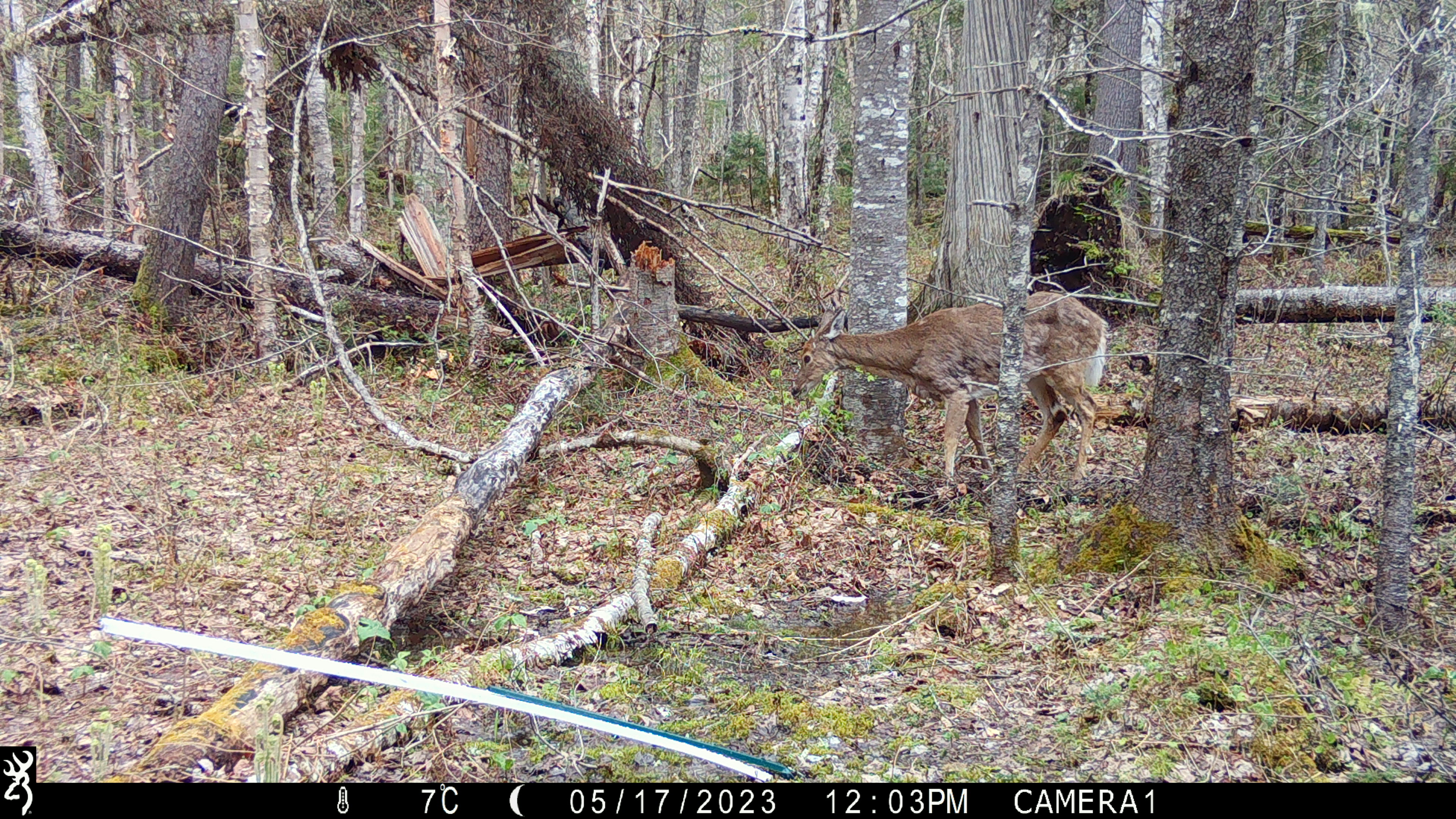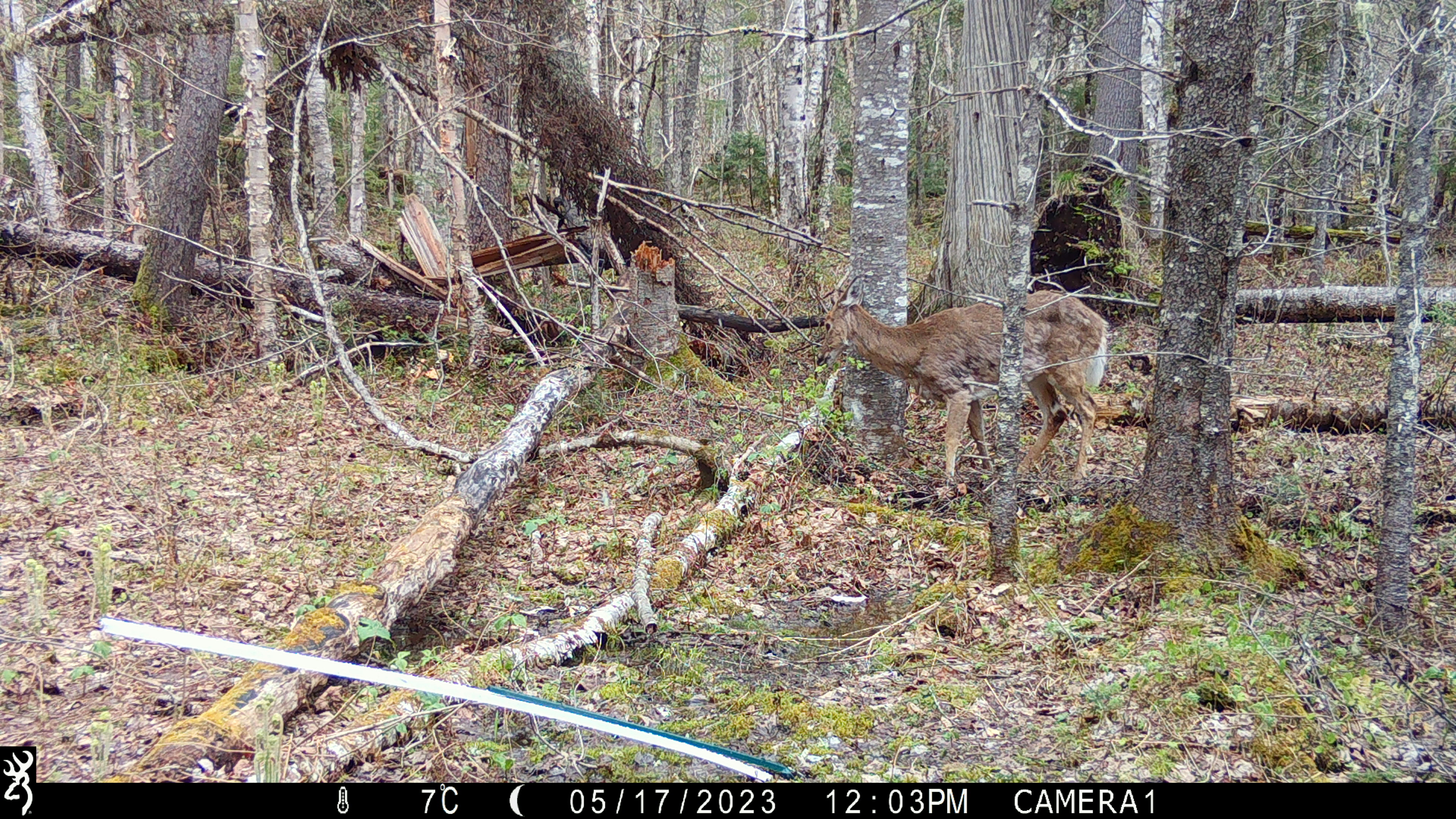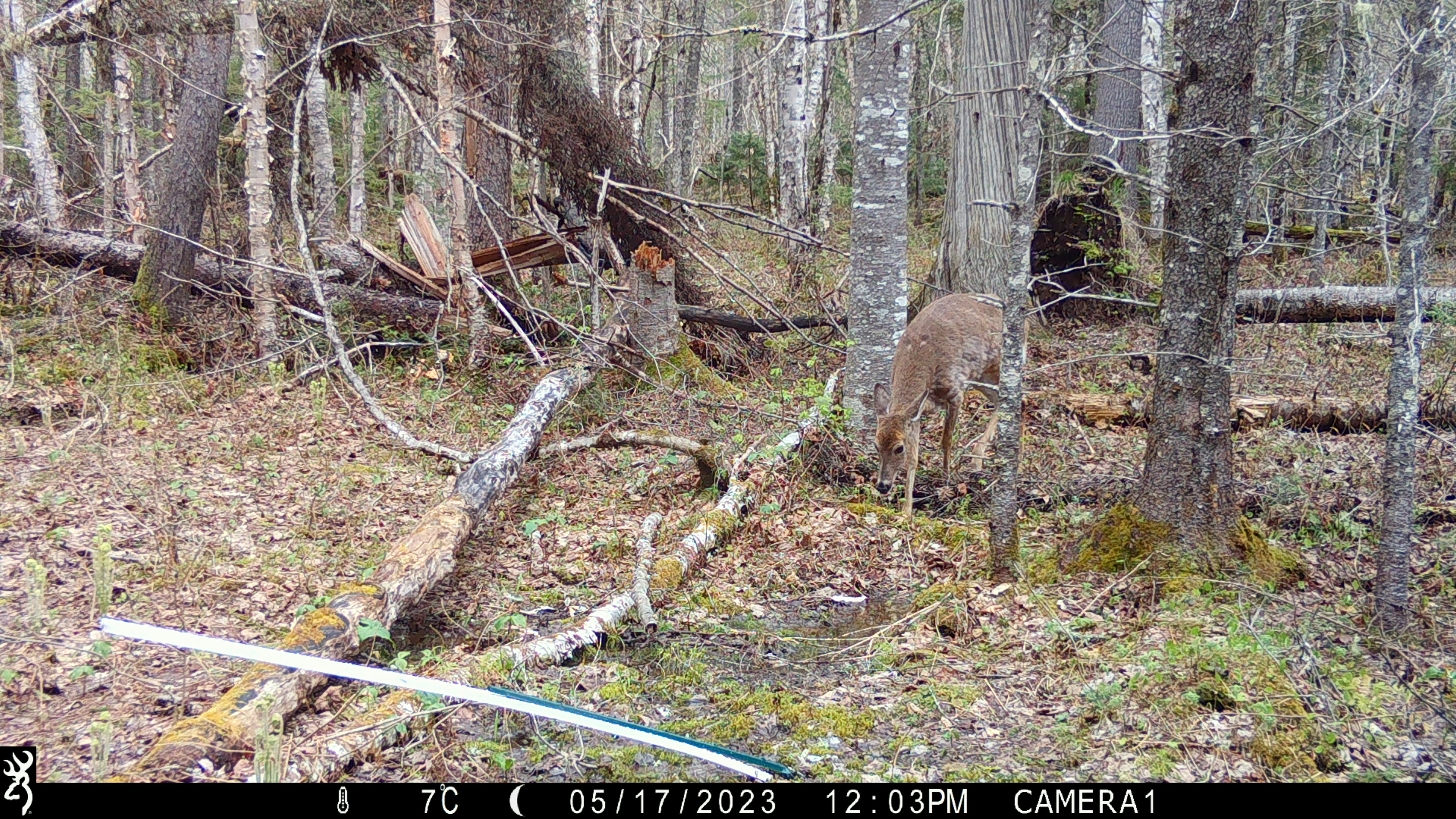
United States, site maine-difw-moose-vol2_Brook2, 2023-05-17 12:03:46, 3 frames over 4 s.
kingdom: Animalia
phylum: Chordata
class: Mammalia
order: Artiodactyla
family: Cervidae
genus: Odocoileus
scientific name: Odocoileus virginianus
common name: white-tailed deer